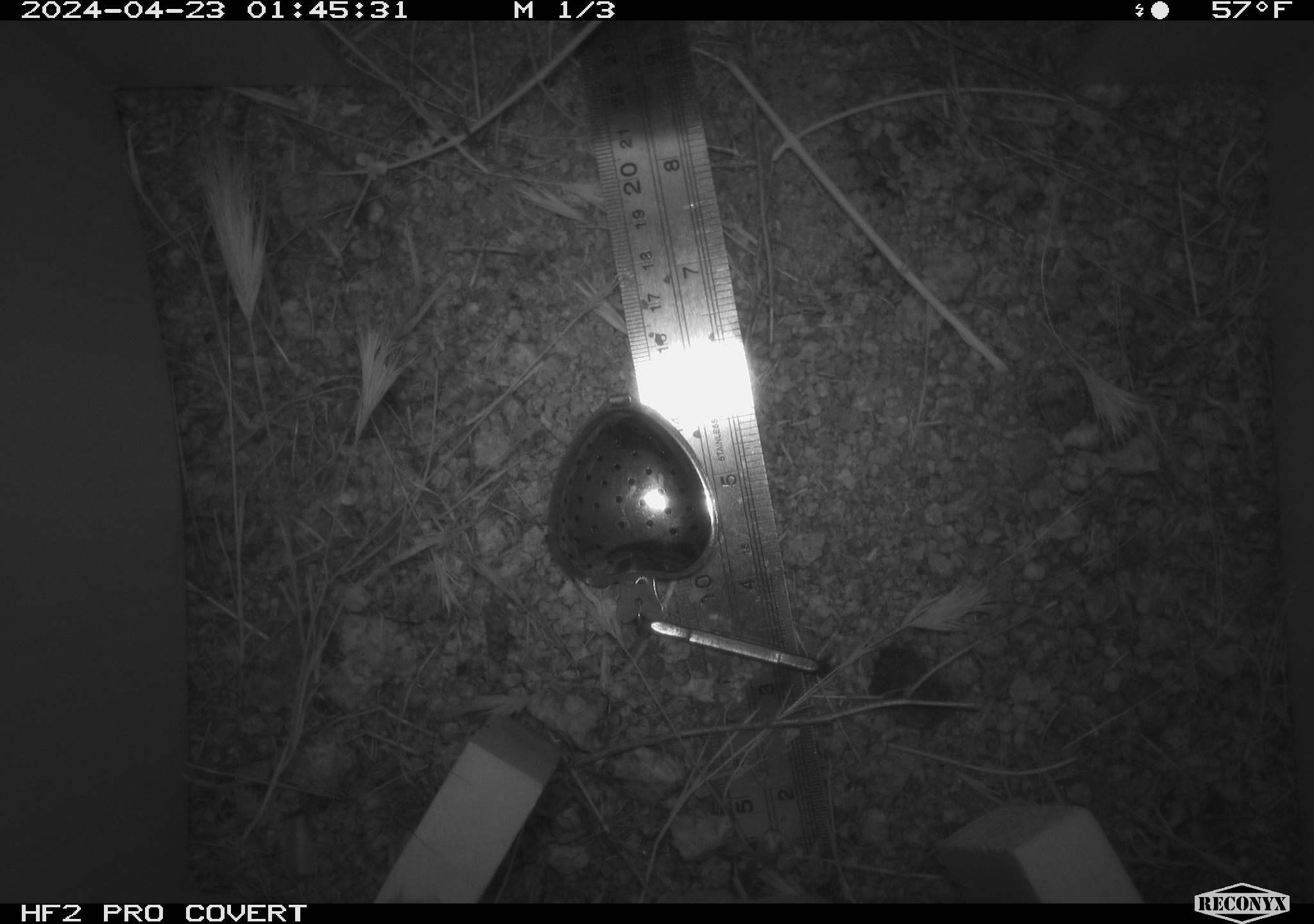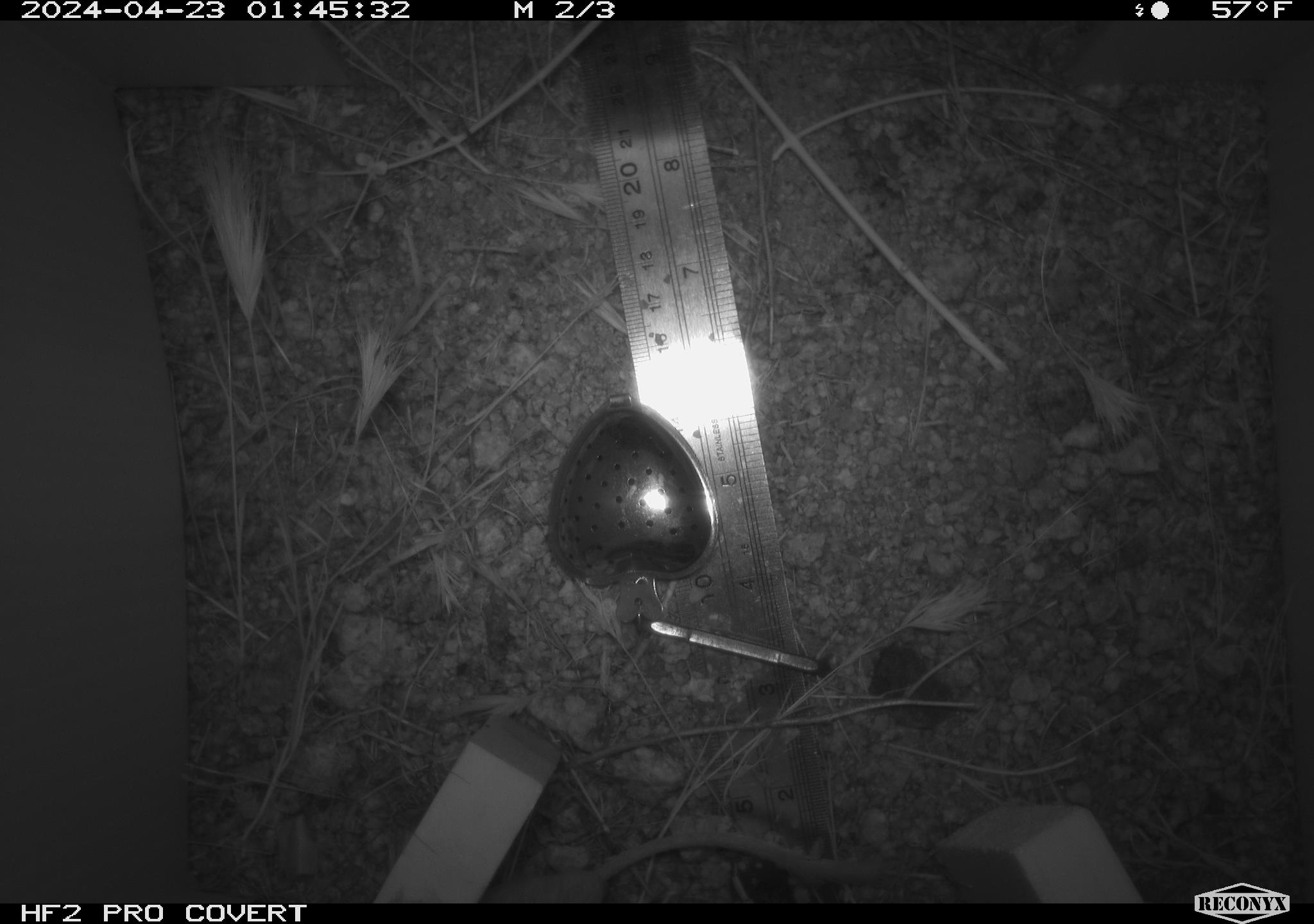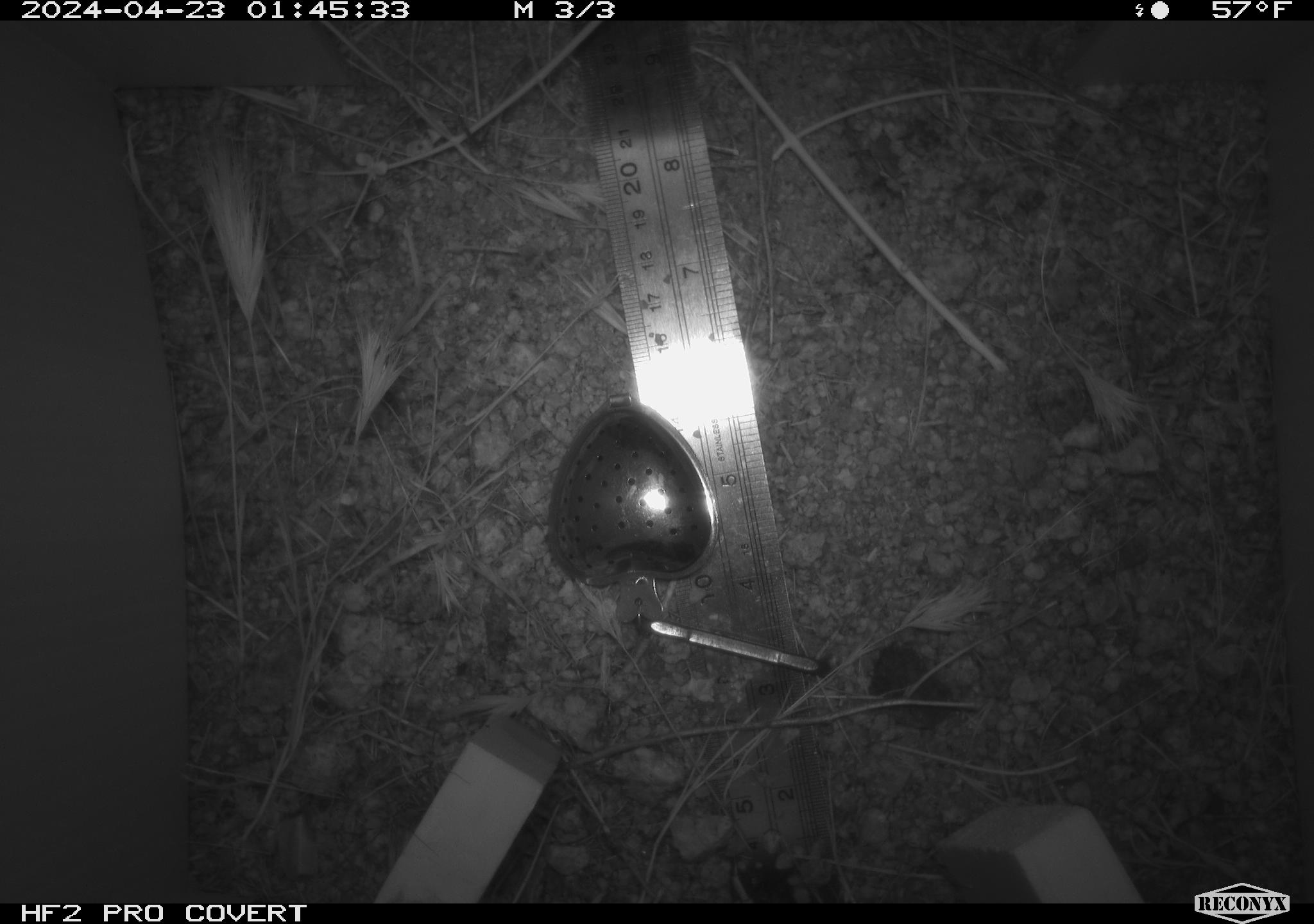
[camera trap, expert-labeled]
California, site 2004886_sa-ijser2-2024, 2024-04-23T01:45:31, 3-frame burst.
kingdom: Animalia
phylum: Chordata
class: Mammalia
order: Rodentia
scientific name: Rodentia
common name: mouse species